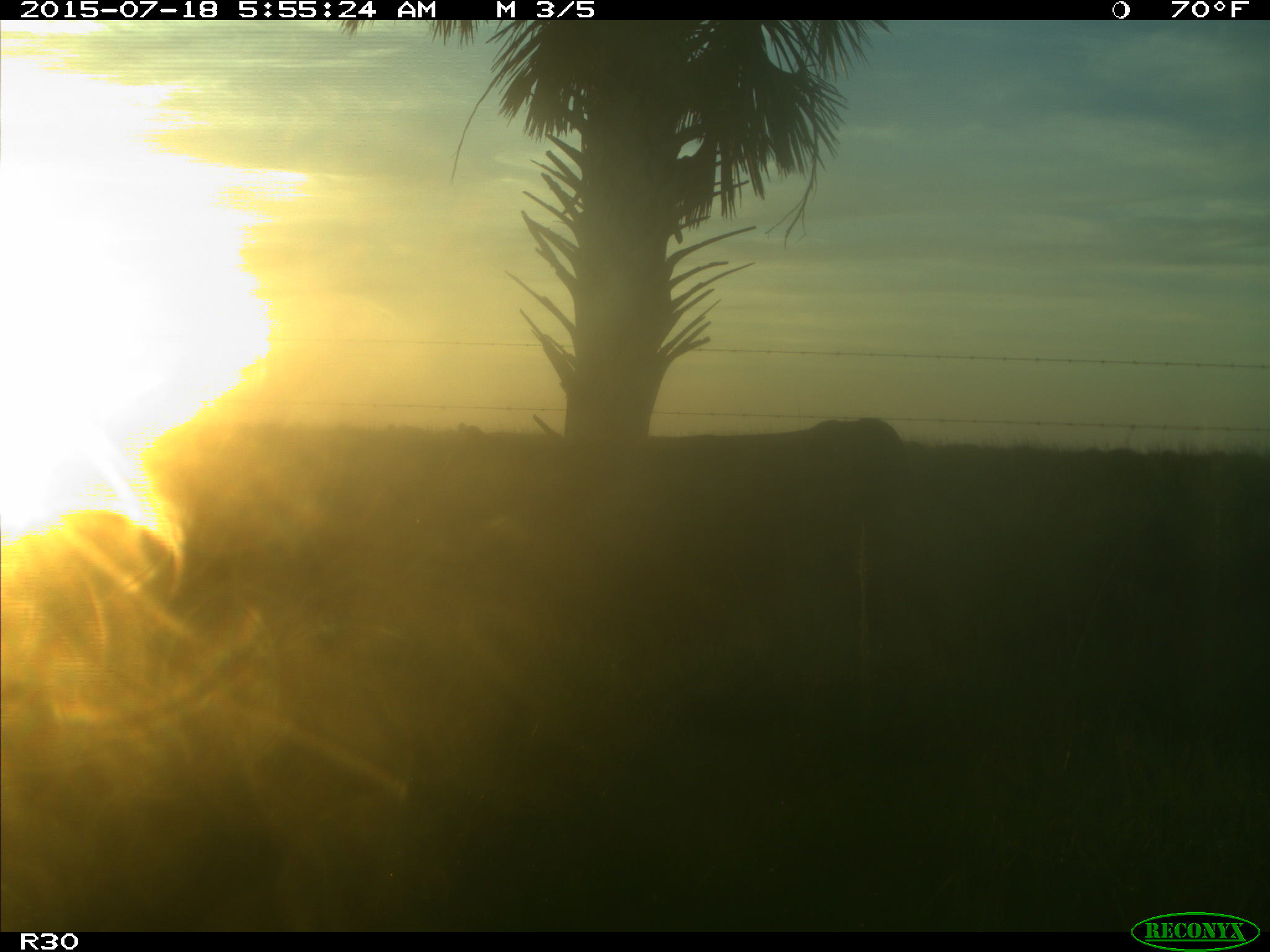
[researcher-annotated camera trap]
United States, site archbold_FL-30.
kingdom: Animalia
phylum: Chordata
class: Mammalia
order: Artiodactyla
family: Bovidae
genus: Bos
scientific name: Bos taurus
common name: domestic cow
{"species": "Bos taurus (domestic cow)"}